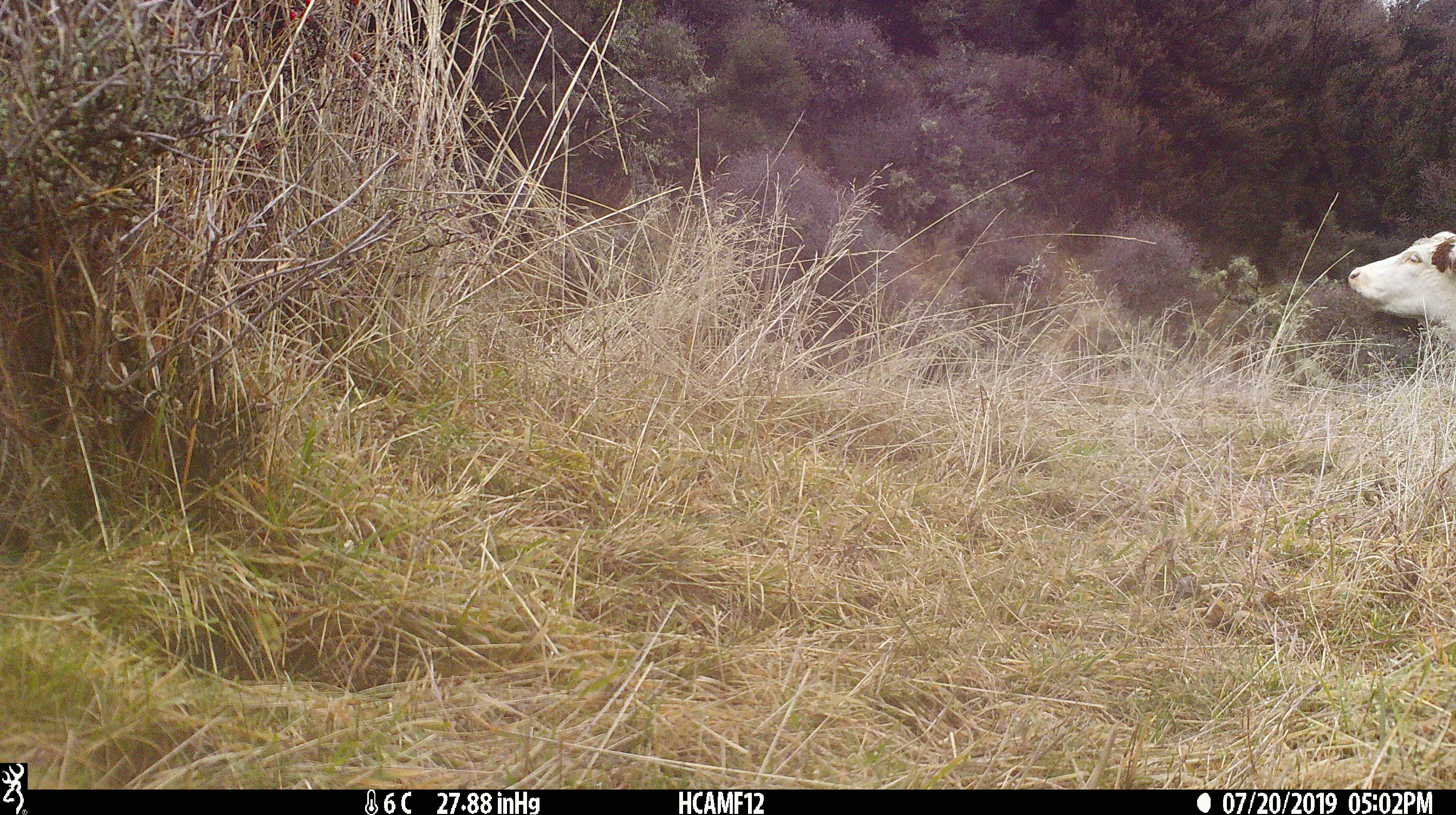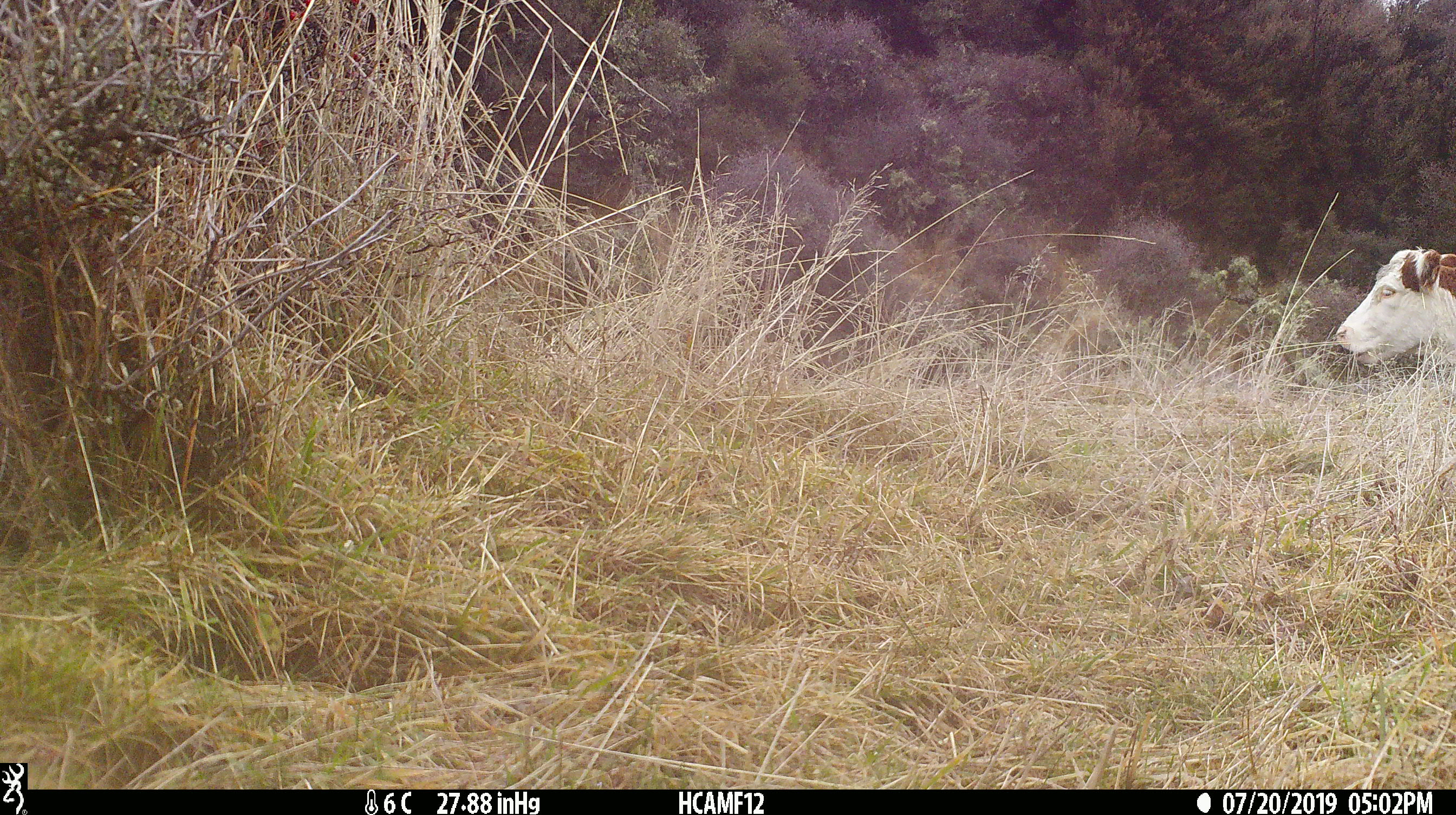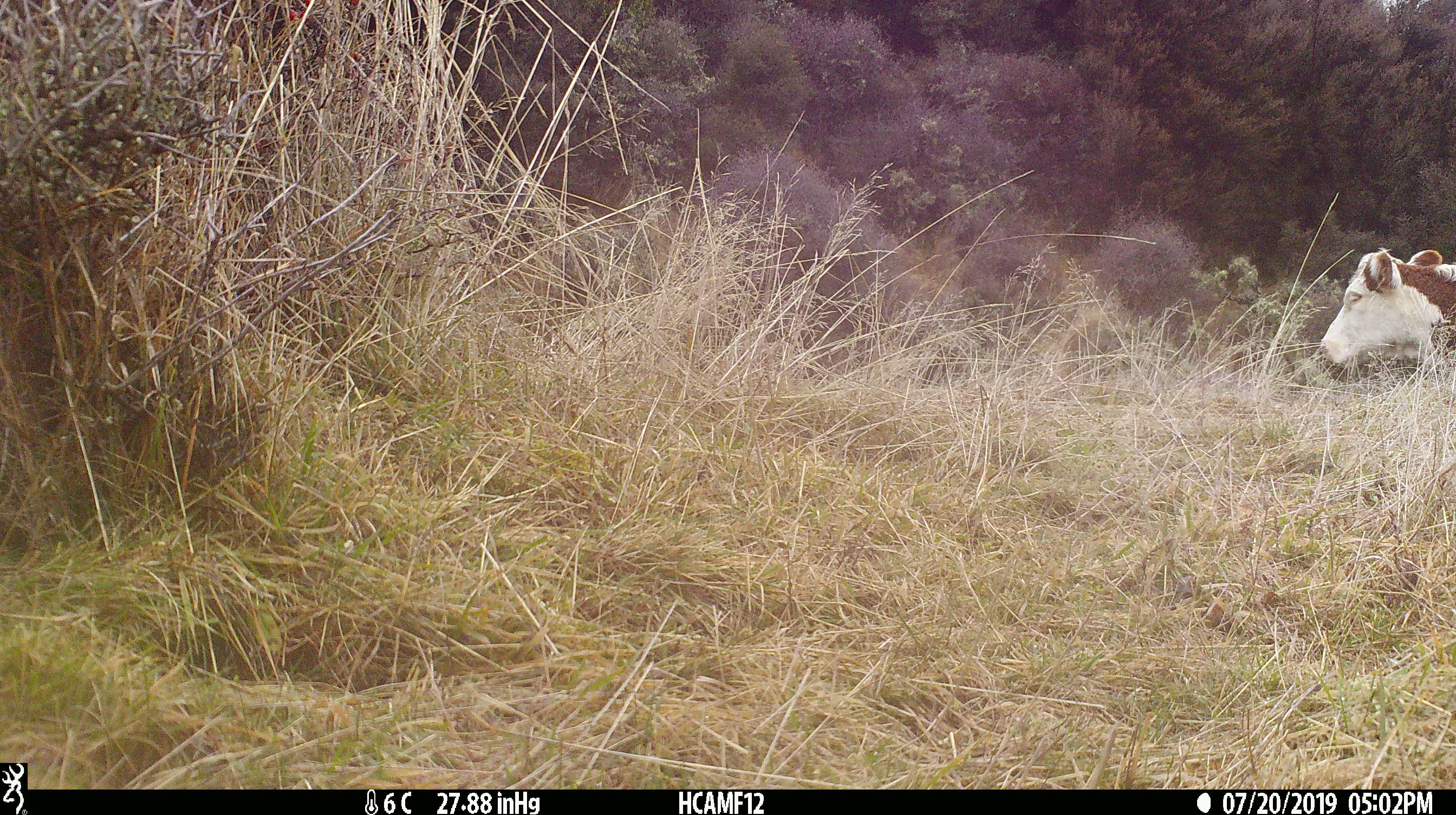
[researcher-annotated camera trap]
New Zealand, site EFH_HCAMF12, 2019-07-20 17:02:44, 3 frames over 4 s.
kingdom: Animalia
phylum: Chordata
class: Mammalia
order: Artiodactyla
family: Bovidae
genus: Bos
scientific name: Bos taurus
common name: domestic cow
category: cow